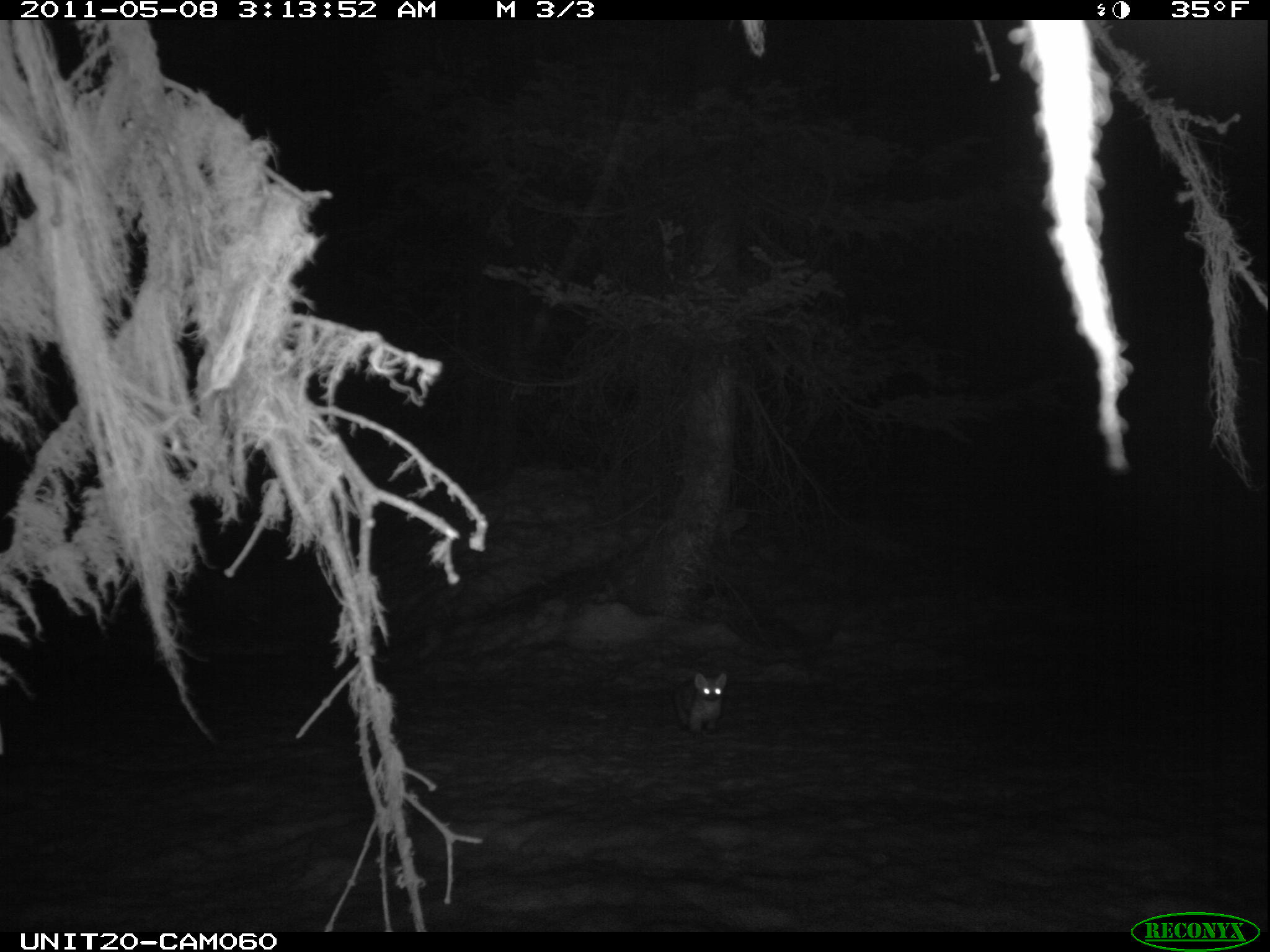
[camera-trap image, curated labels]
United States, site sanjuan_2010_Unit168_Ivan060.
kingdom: Animalia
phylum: Chordata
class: Mammalia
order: Carnivora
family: Mustelidae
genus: Martes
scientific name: Martes americana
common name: american marten